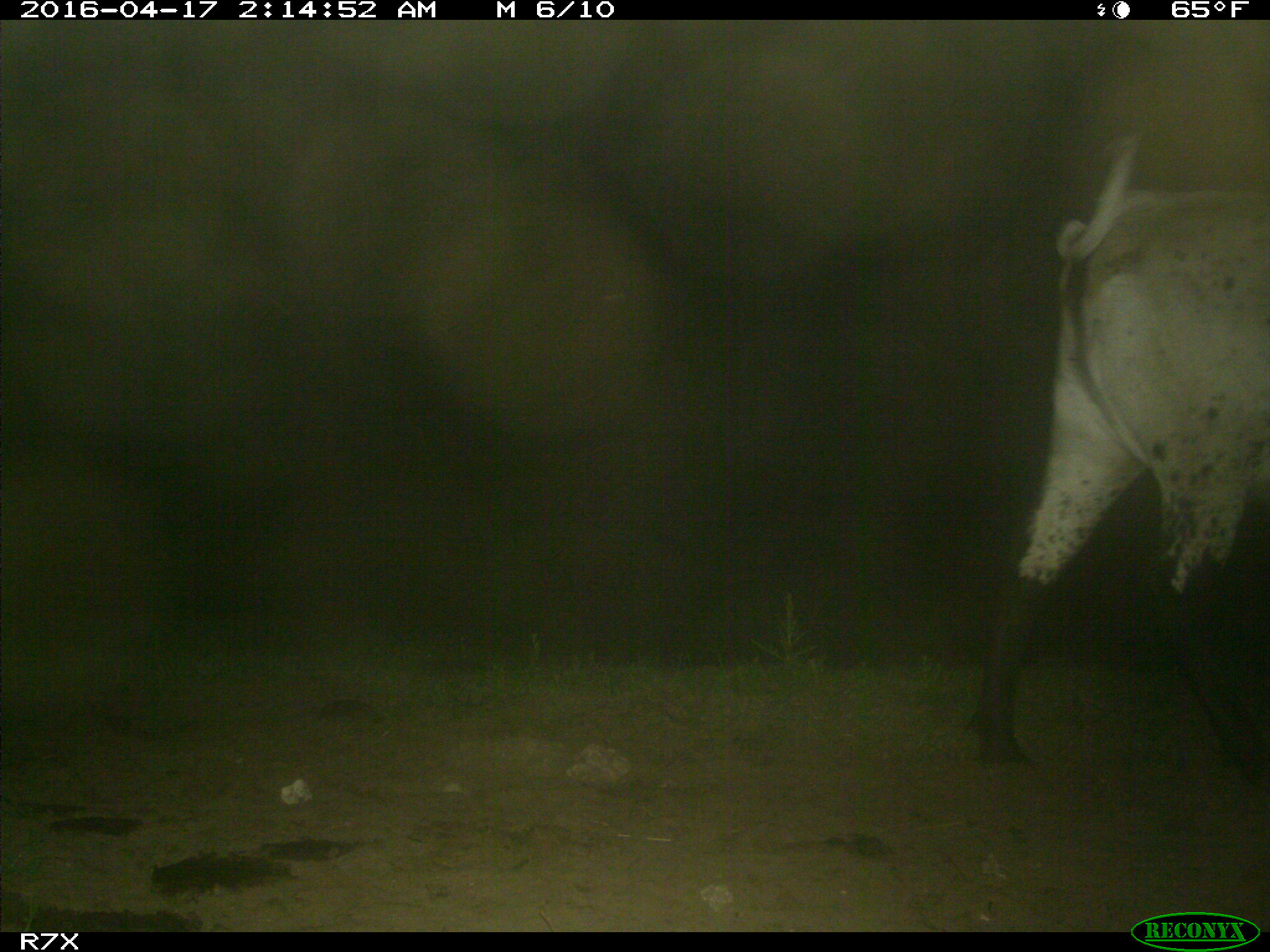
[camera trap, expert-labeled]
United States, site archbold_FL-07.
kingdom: Animalia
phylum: Chordata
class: Mammalia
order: Artiodactyla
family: Bovidae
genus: Bos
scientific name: Bos taurus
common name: domestic cow